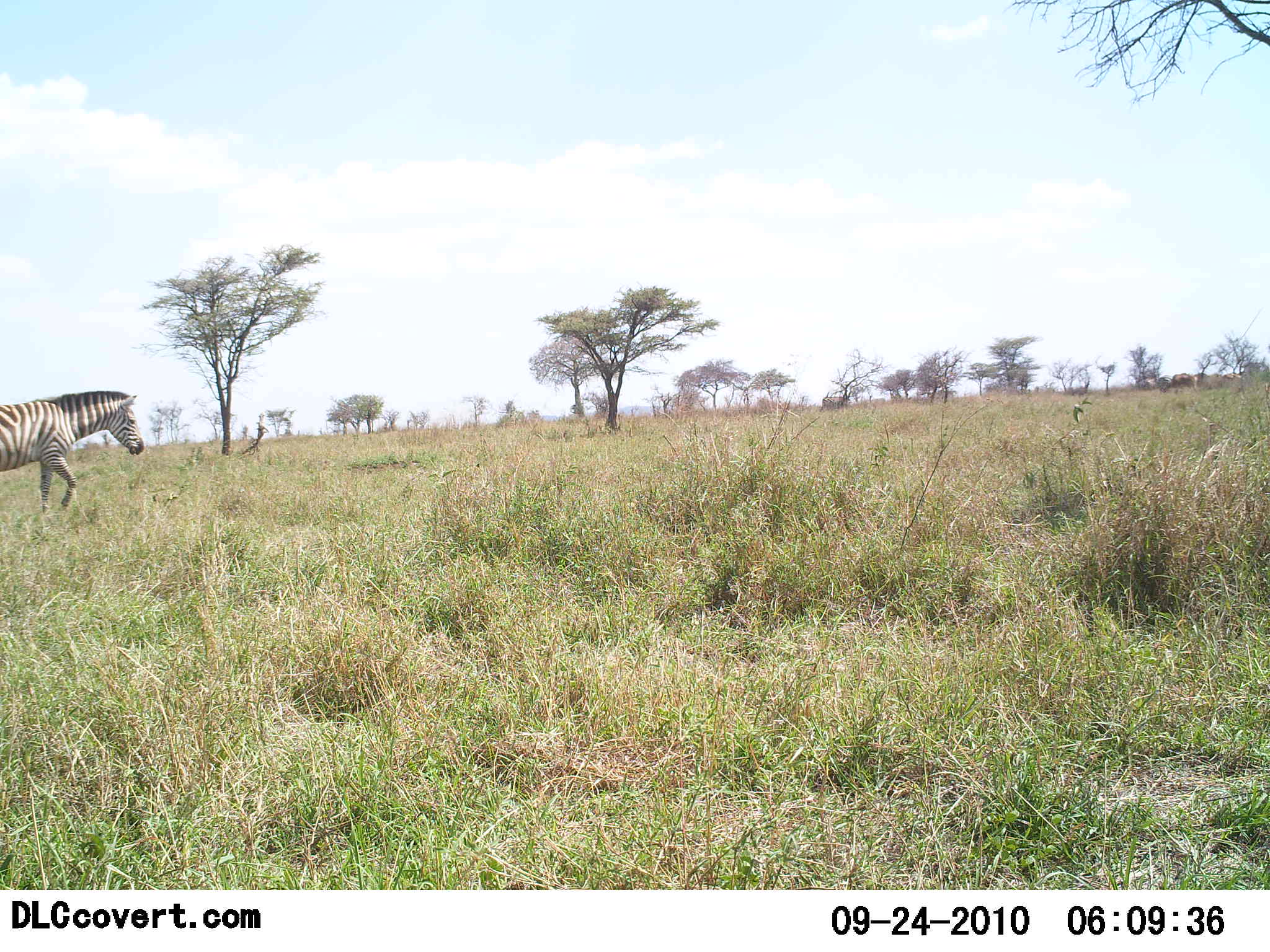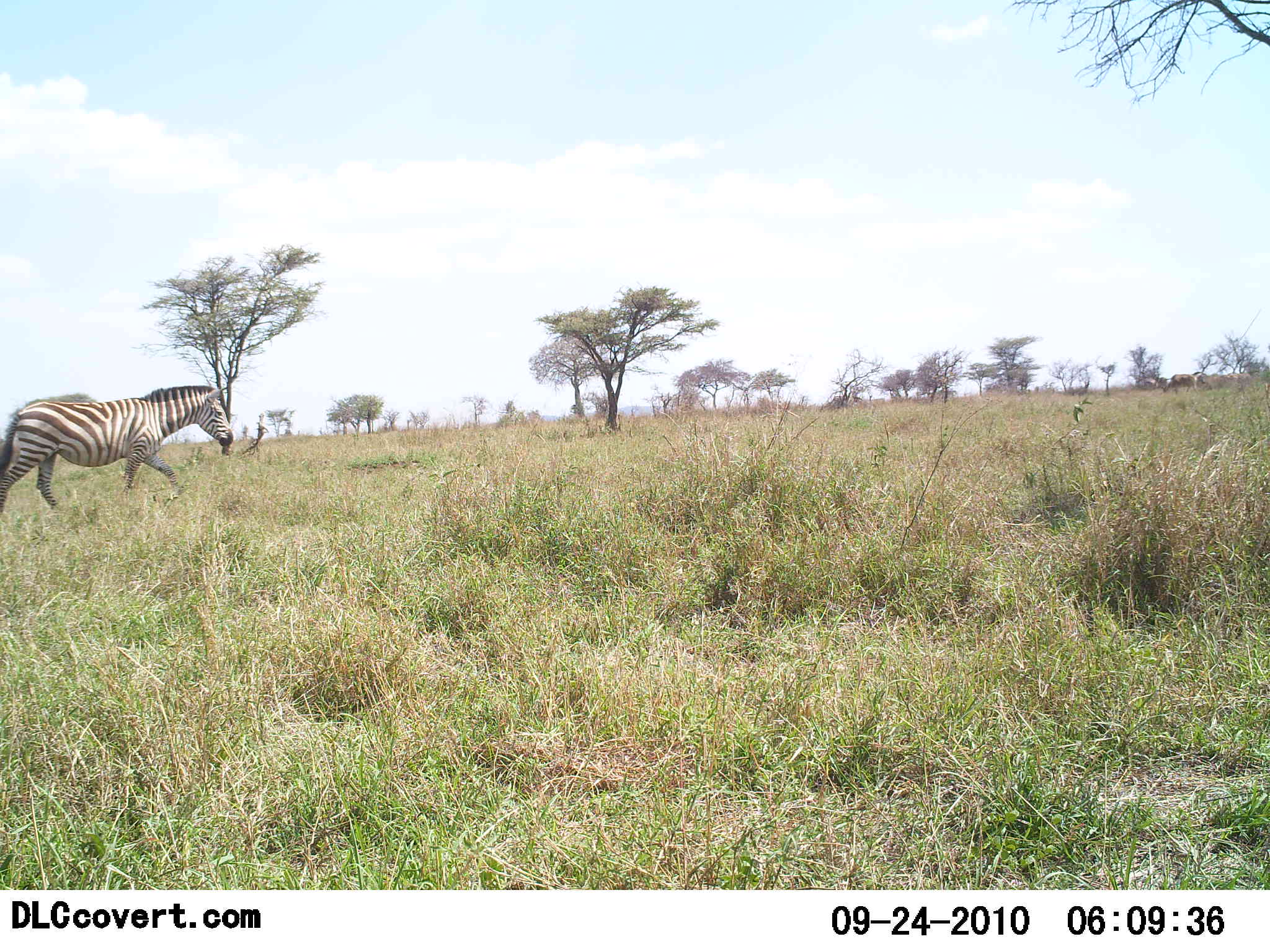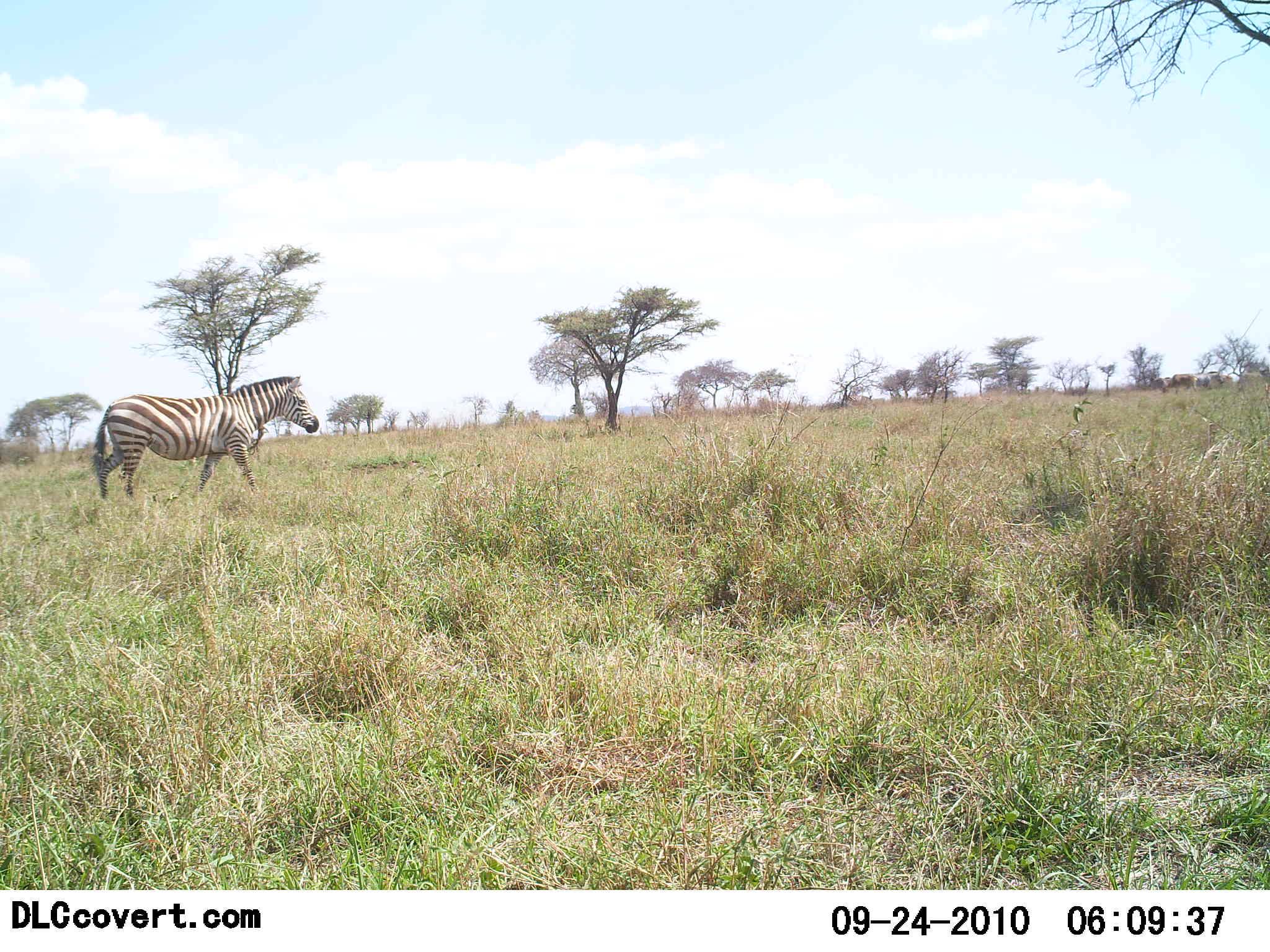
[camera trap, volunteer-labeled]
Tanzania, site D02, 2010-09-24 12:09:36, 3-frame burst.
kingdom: Animalia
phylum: Chordata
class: Mammalia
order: Perissodactyla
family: Equidae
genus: Equus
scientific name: Equus quagga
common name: plains zebra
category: zebra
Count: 1.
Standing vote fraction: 6%.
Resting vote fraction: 0%.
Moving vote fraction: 94%.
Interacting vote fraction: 0%.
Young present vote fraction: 0%.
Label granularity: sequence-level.